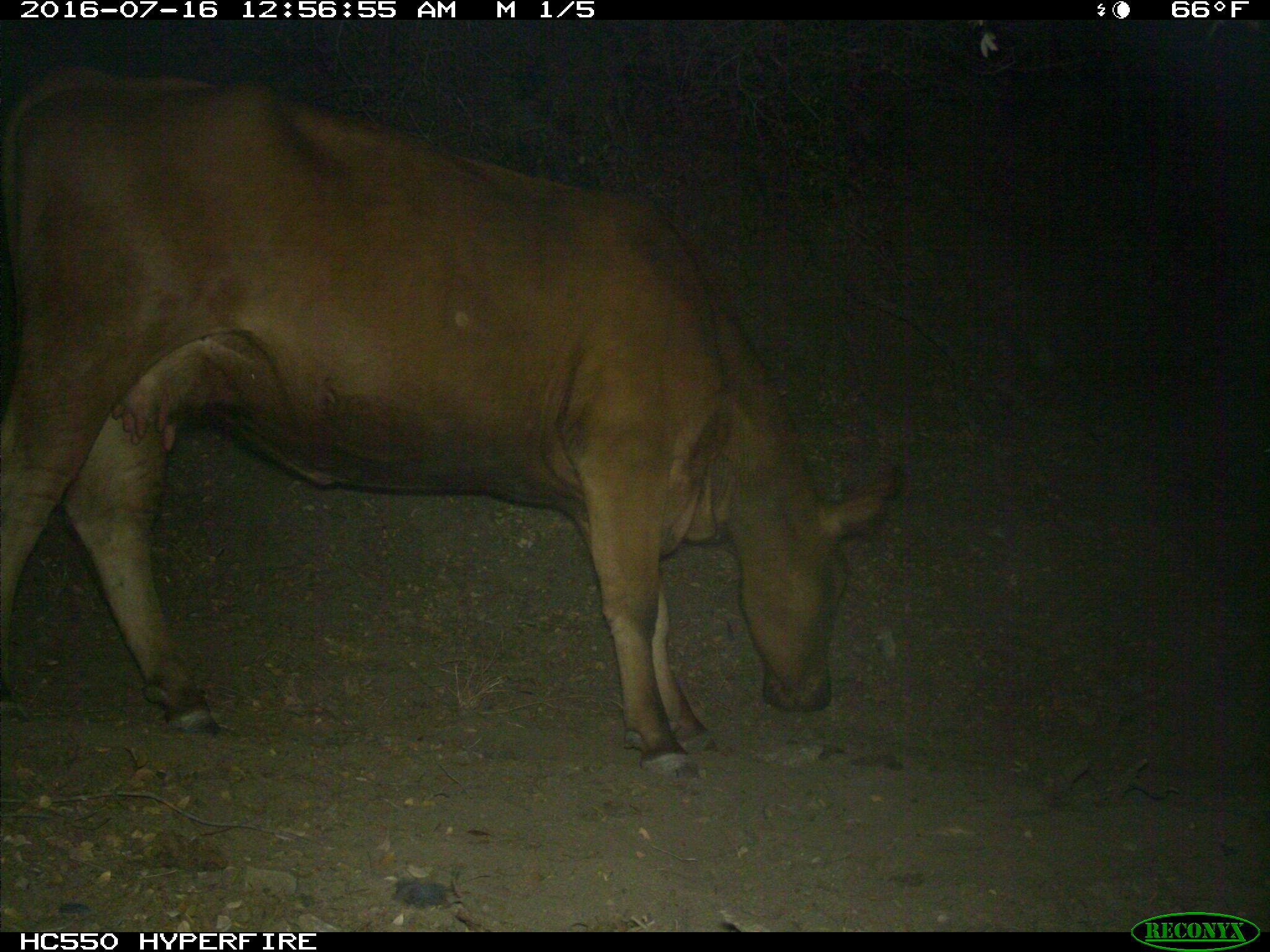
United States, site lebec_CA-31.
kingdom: Animalia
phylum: Chordata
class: Mammalia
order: Artiodactyla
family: Bovidae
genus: Bos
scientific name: Bos taurus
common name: domestic cow